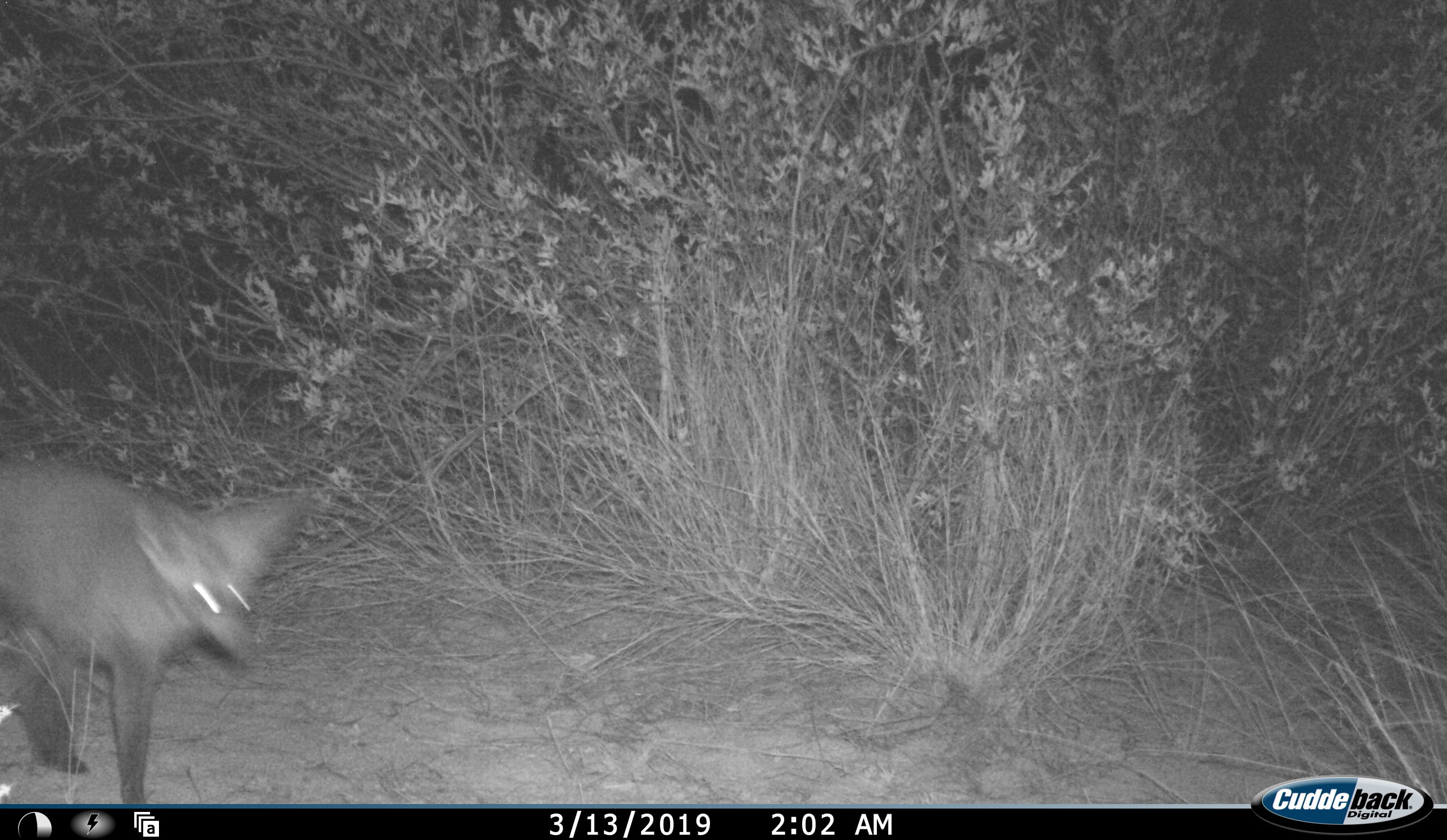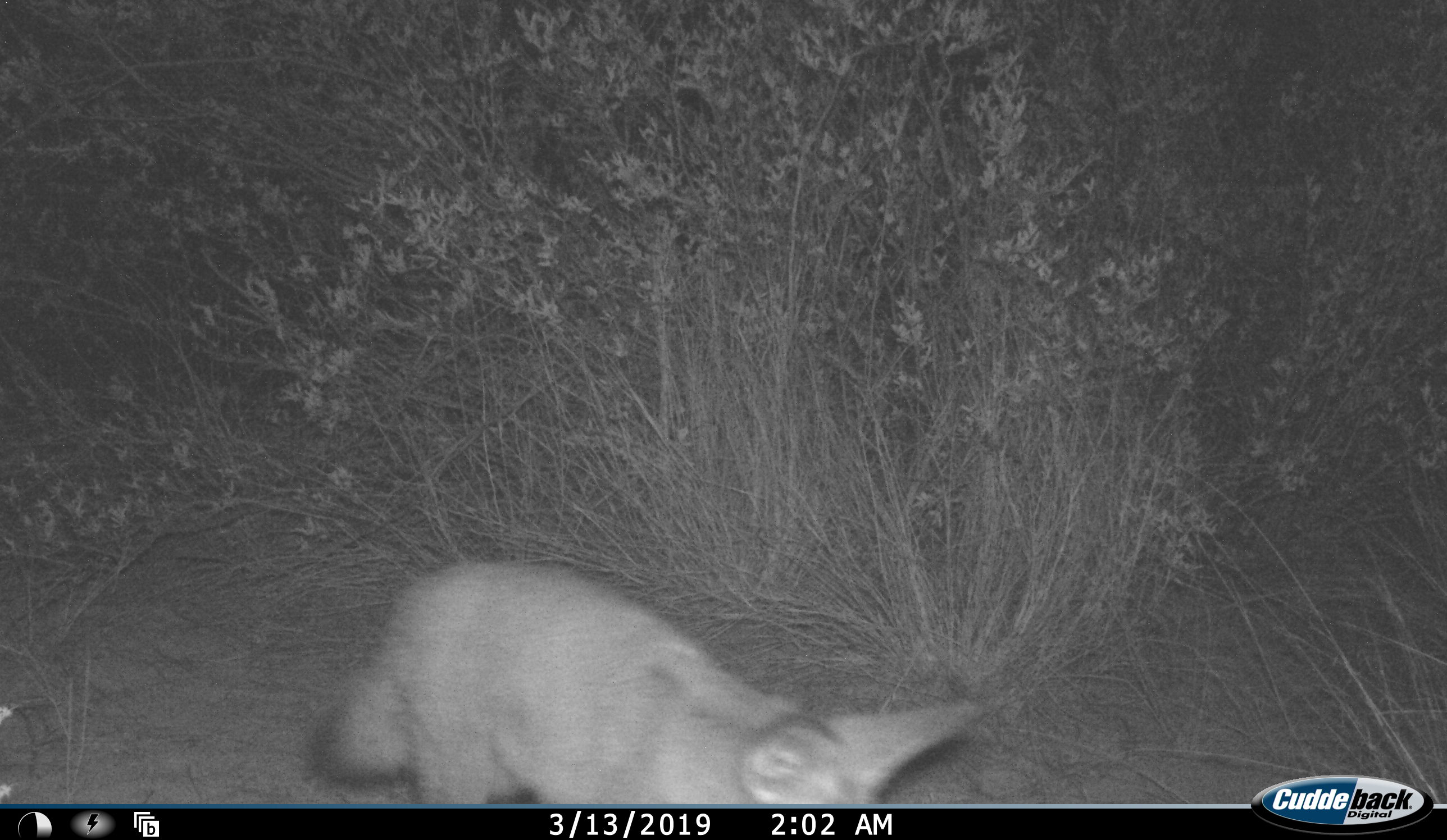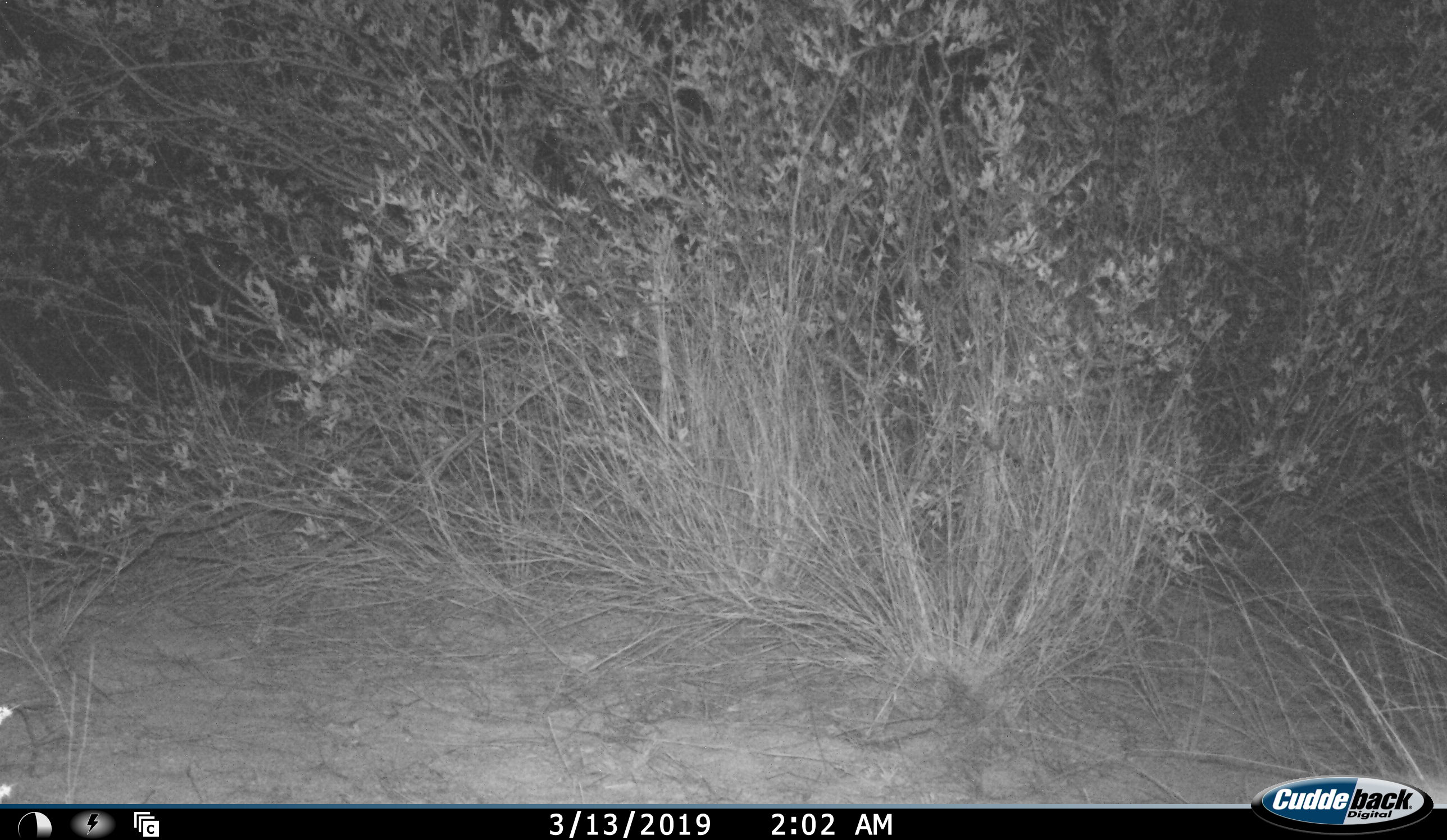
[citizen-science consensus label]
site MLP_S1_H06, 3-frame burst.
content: unidentified animal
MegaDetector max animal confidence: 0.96